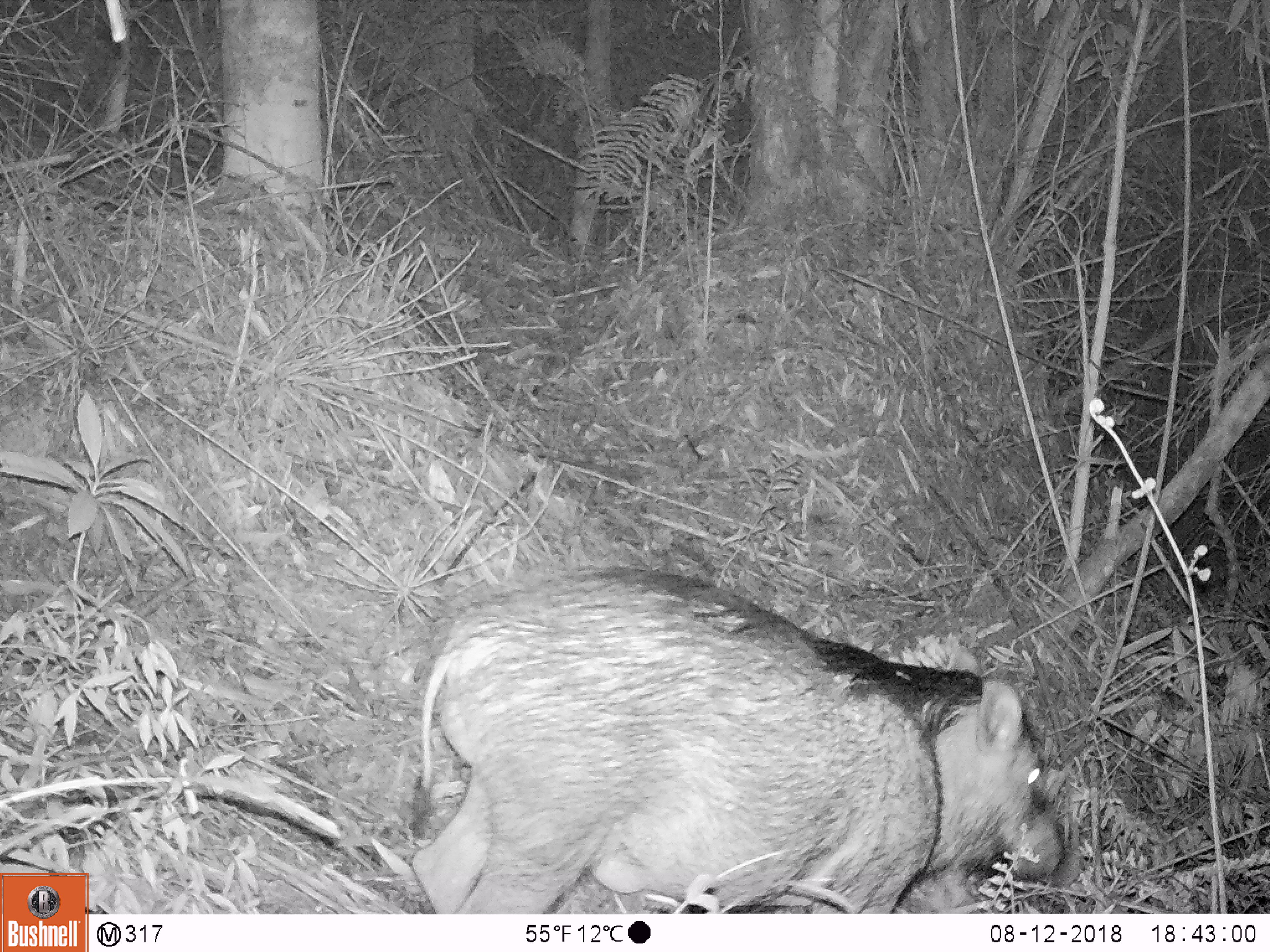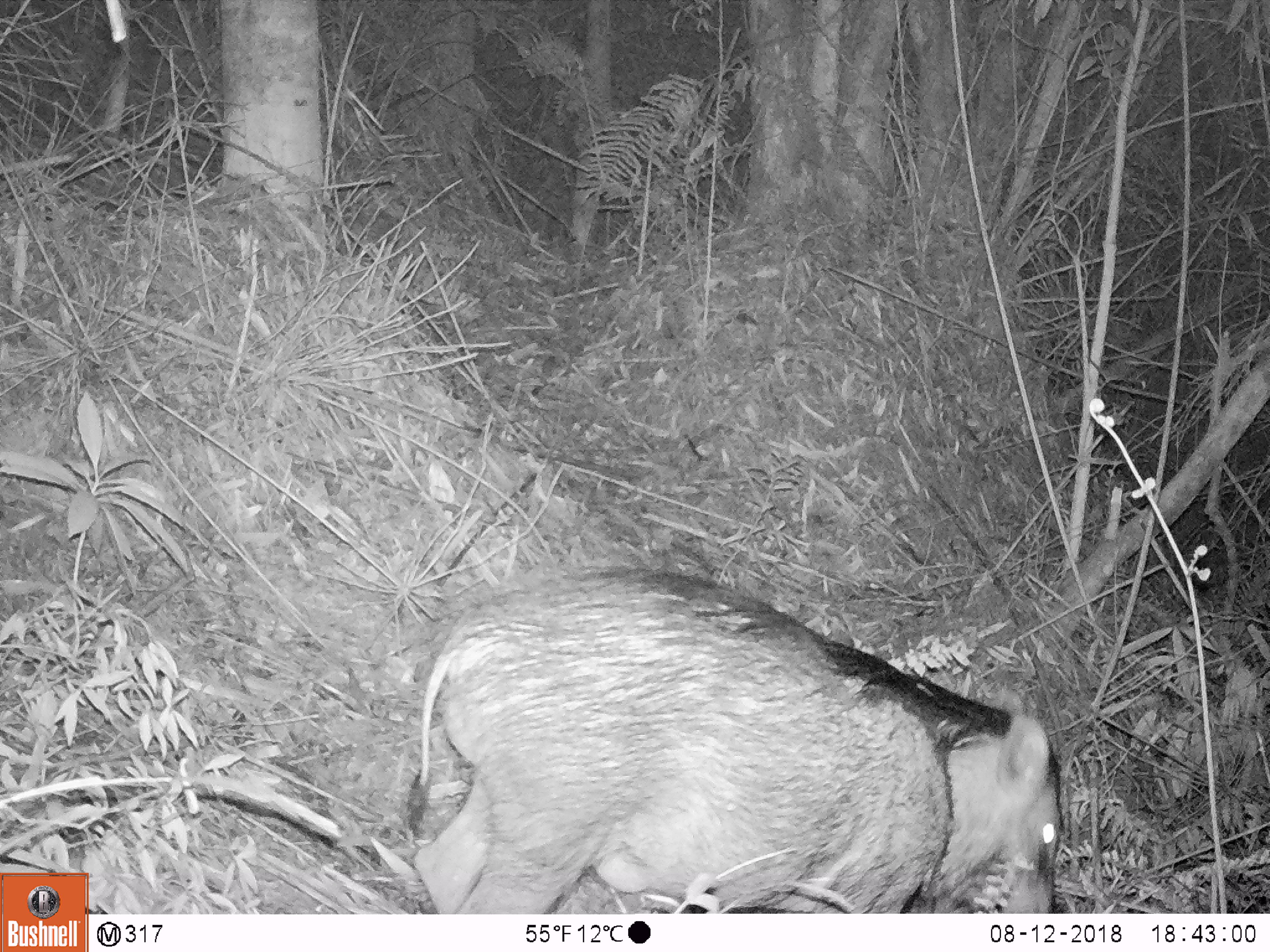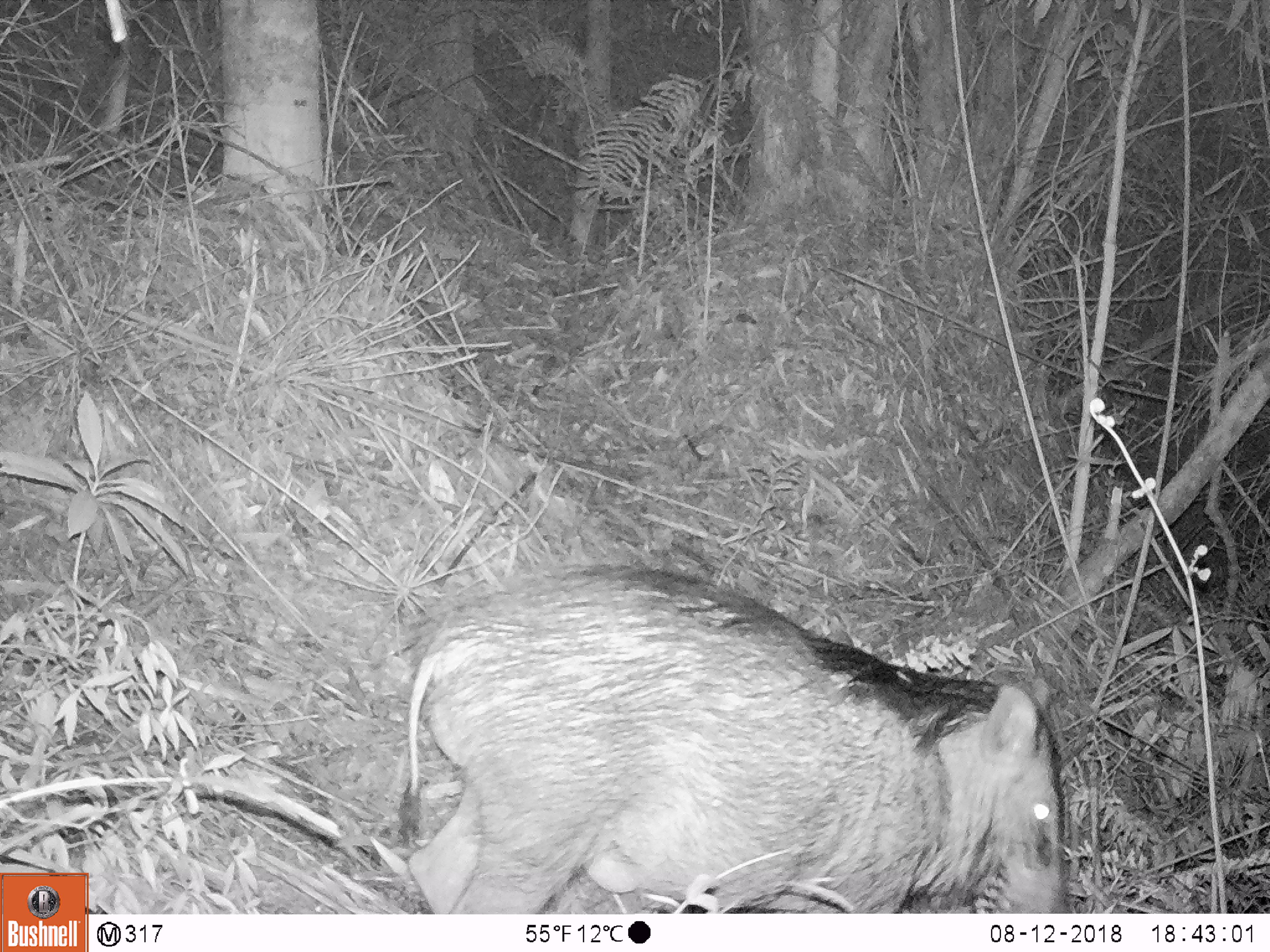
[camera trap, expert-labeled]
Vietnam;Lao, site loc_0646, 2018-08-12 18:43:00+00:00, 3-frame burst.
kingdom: Animalia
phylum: Chordata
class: Mammalia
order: Artiodactyla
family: Suidae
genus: Sus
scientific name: Sus scrofa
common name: eurasian wild pig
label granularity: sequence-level